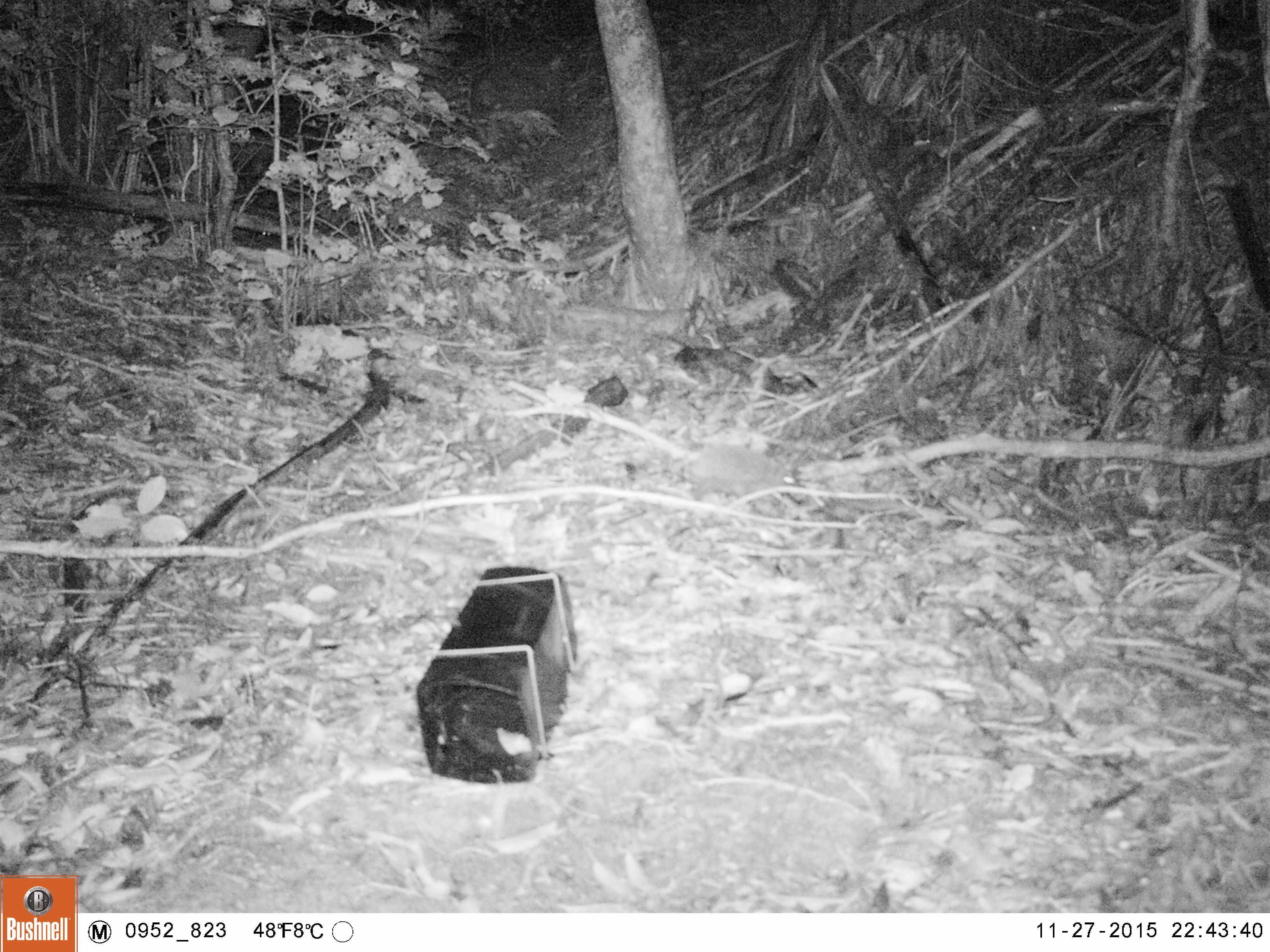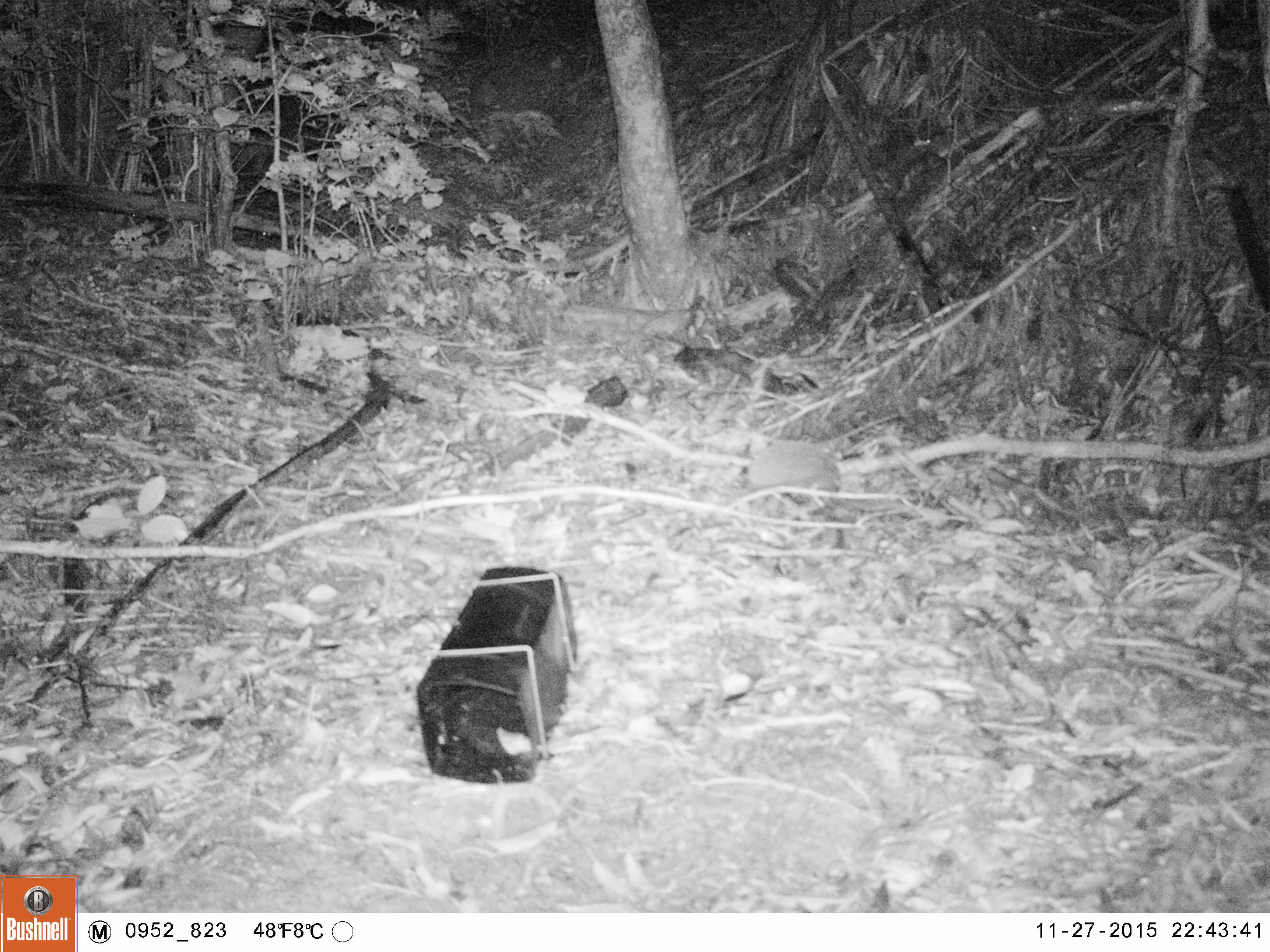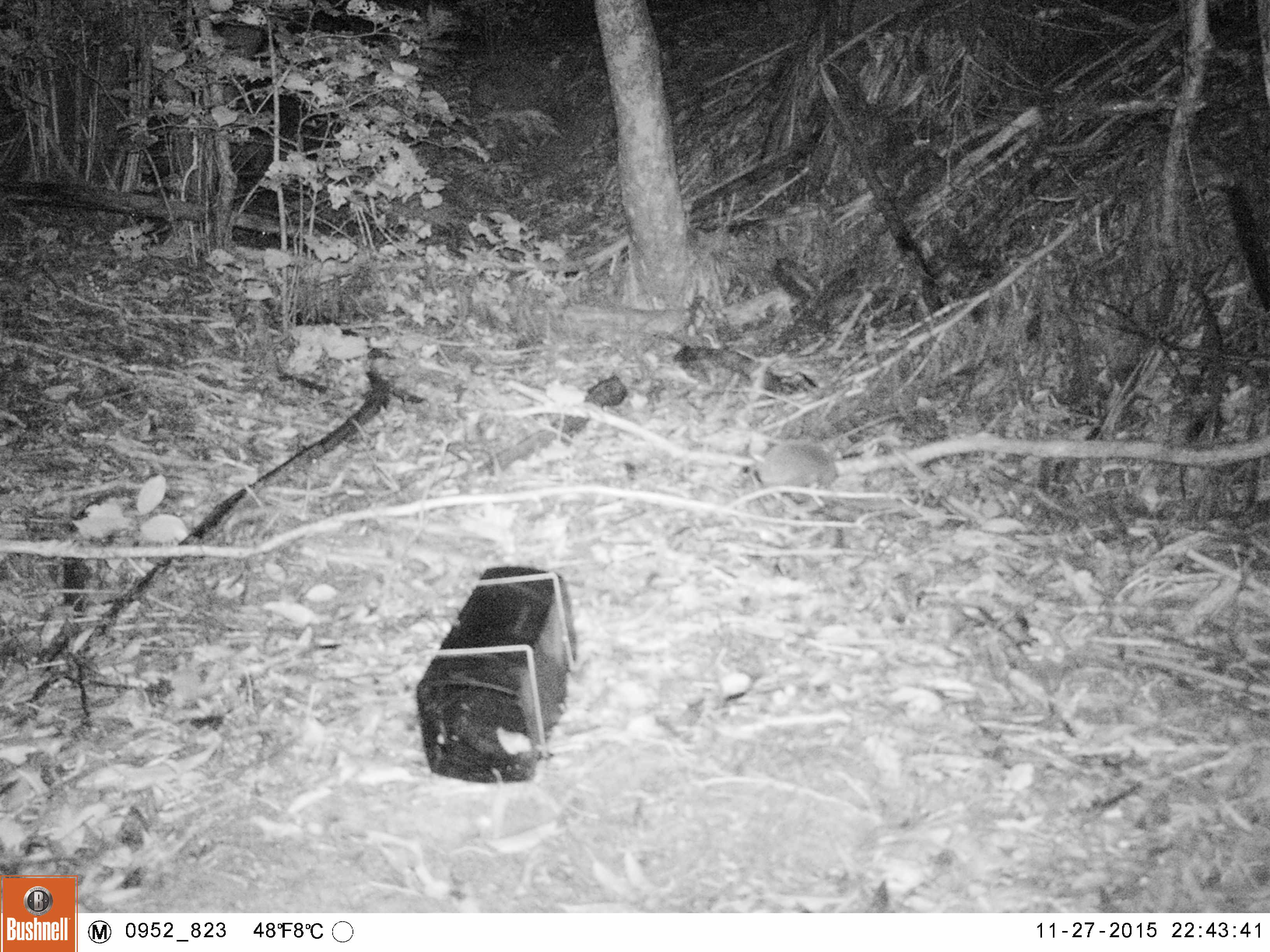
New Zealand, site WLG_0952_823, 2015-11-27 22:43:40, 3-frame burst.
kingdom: Animalia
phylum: Chordata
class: Mammalia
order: Eulipotyphla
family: Erinaceidae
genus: Erinaceus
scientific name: Erinaceus europaeus europaeus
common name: european hedgehog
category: hedgehog